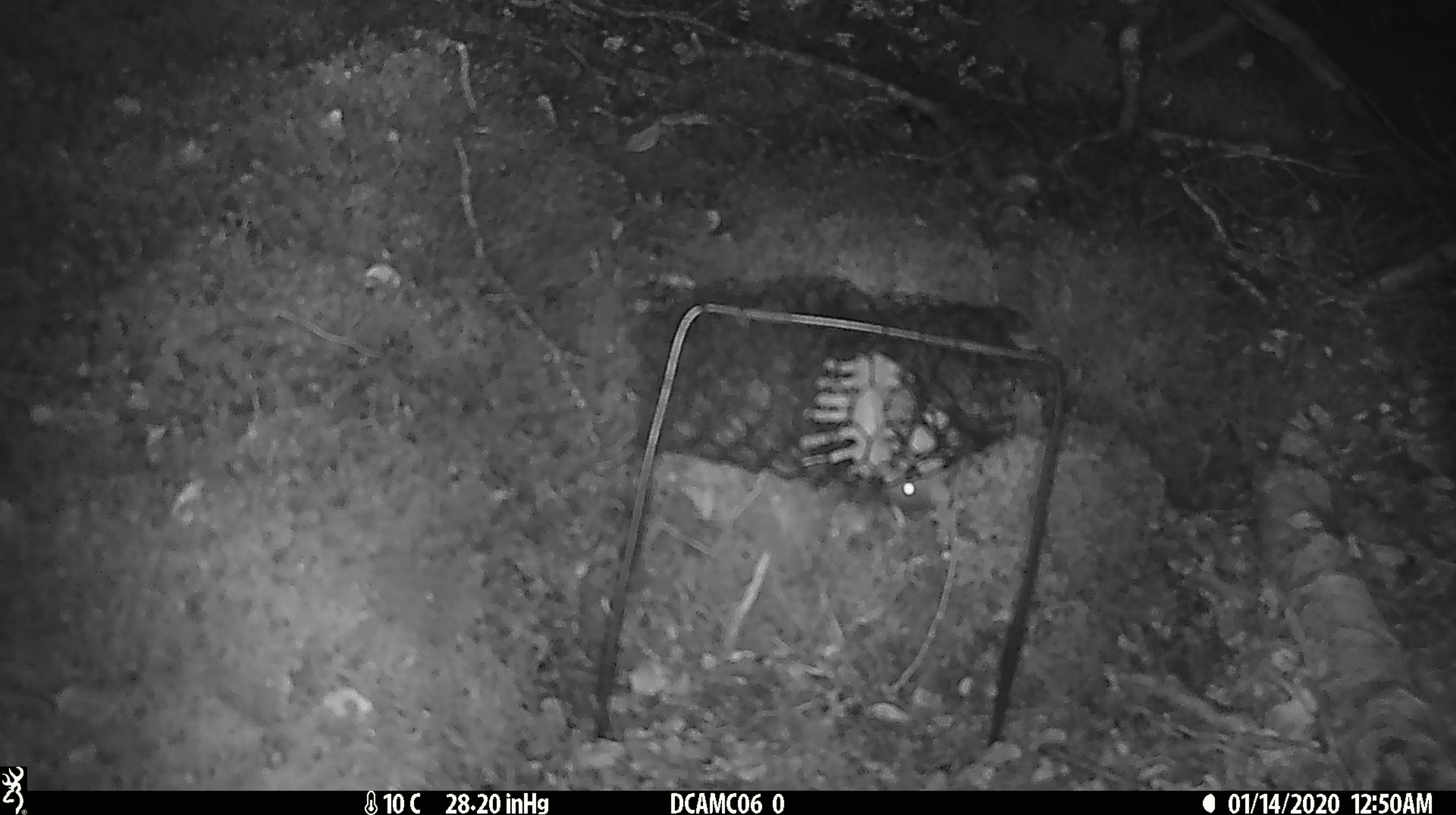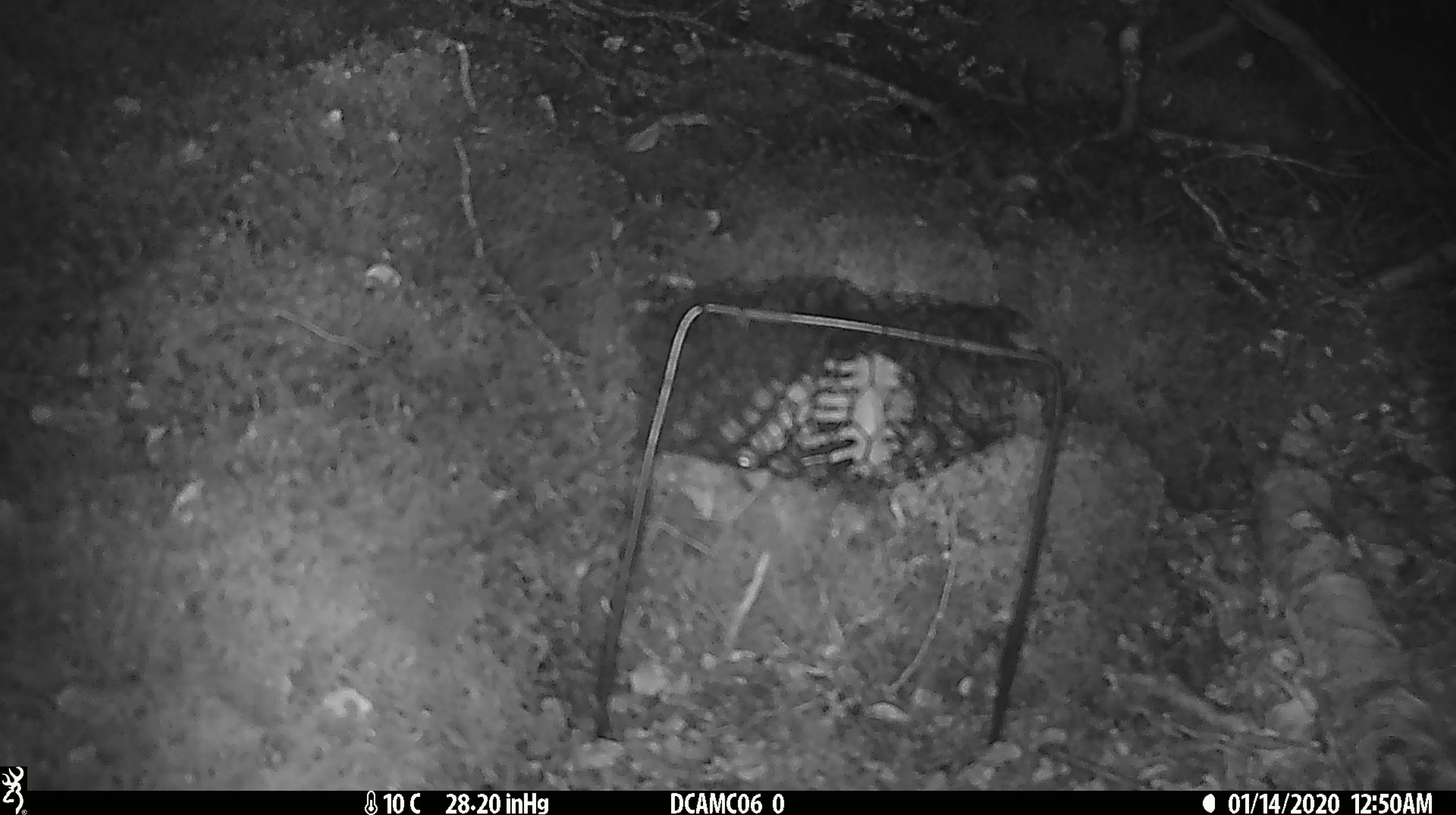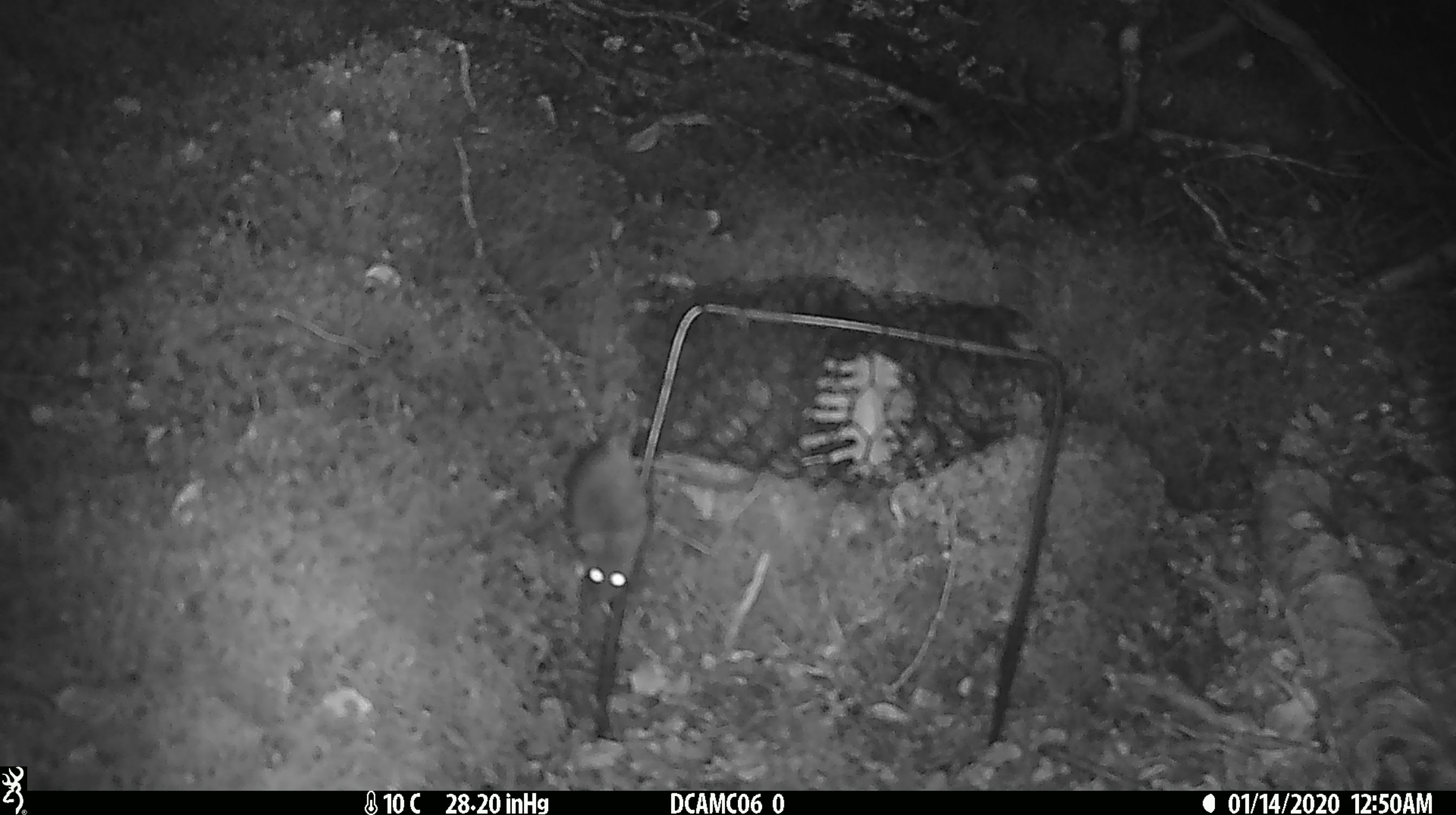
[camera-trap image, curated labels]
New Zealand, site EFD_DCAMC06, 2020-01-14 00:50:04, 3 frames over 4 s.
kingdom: Animalia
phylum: Chordata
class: Mammalia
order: Rodentia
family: Muridae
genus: Mus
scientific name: Mus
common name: mouse